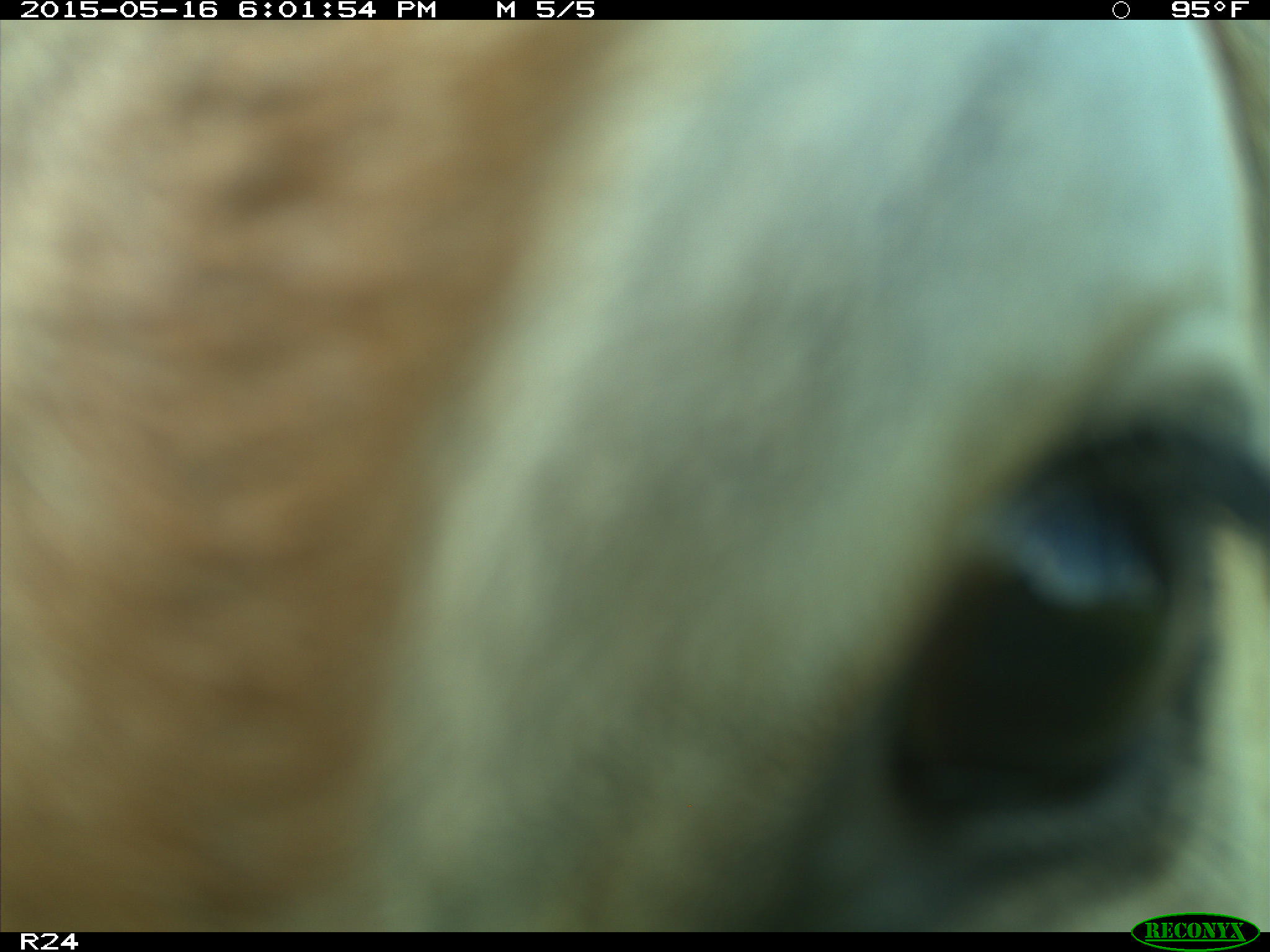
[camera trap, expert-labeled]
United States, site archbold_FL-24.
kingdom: Animalia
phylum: Chordata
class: Mammalia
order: Artiodactyla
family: Bovidae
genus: Bos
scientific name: Bos taurus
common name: domestic cow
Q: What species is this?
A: Bos taurus (domestic cow).